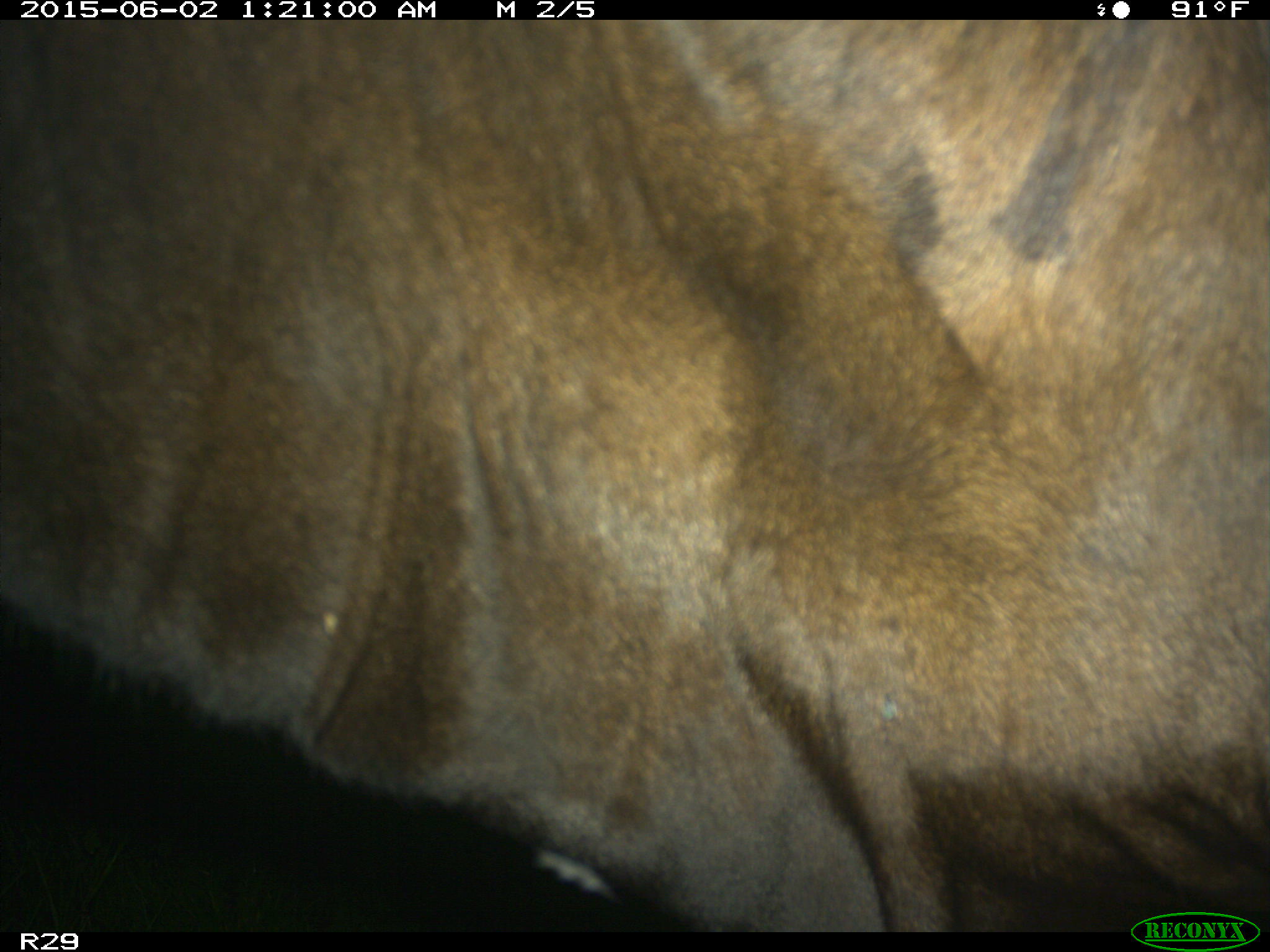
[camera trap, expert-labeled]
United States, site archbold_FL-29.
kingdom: Animalia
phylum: Chordata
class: Mammalia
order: Artiodactyla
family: Bovidae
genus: Bos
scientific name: Bos taurus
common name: domestic cow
Bos taurus (domestic cow).